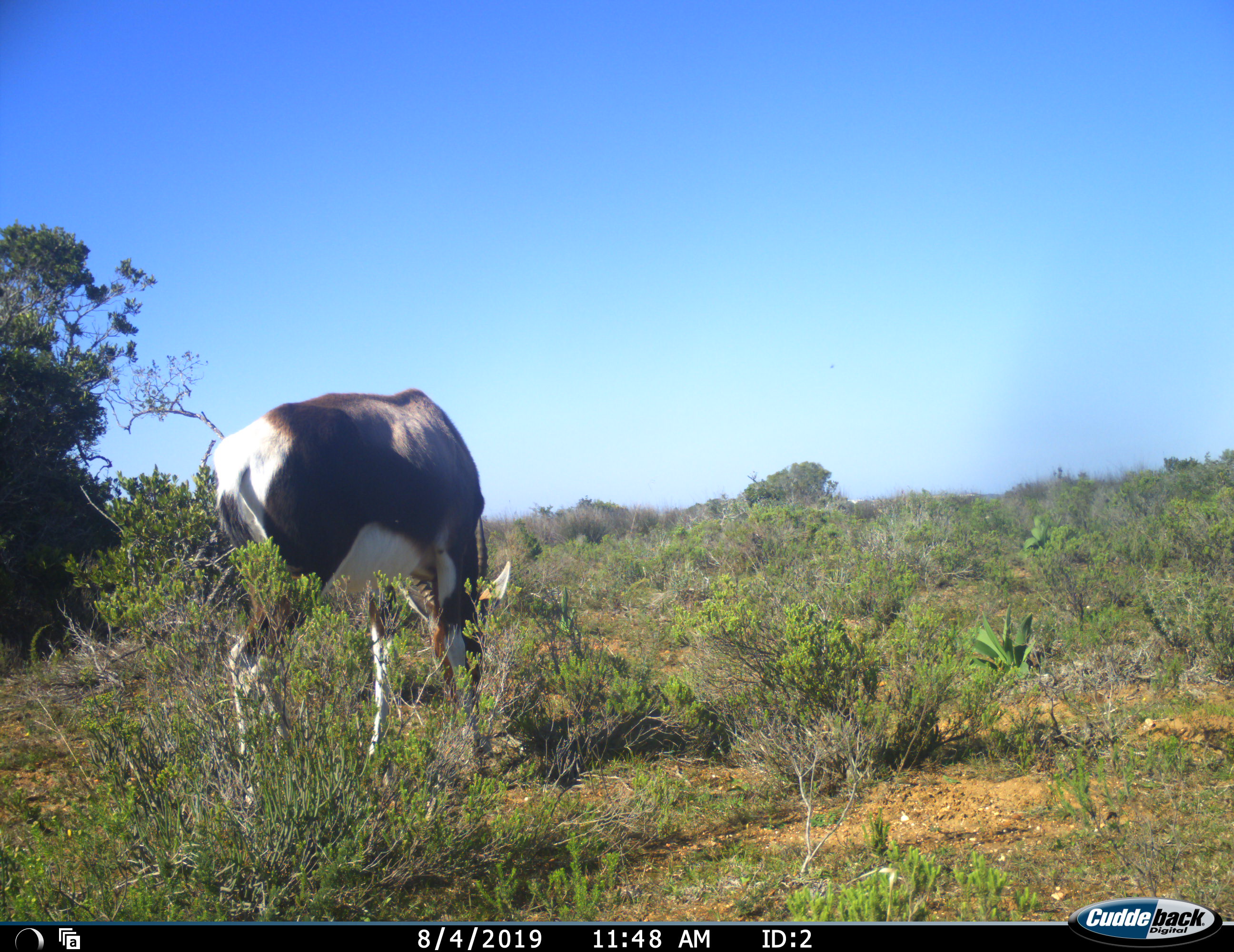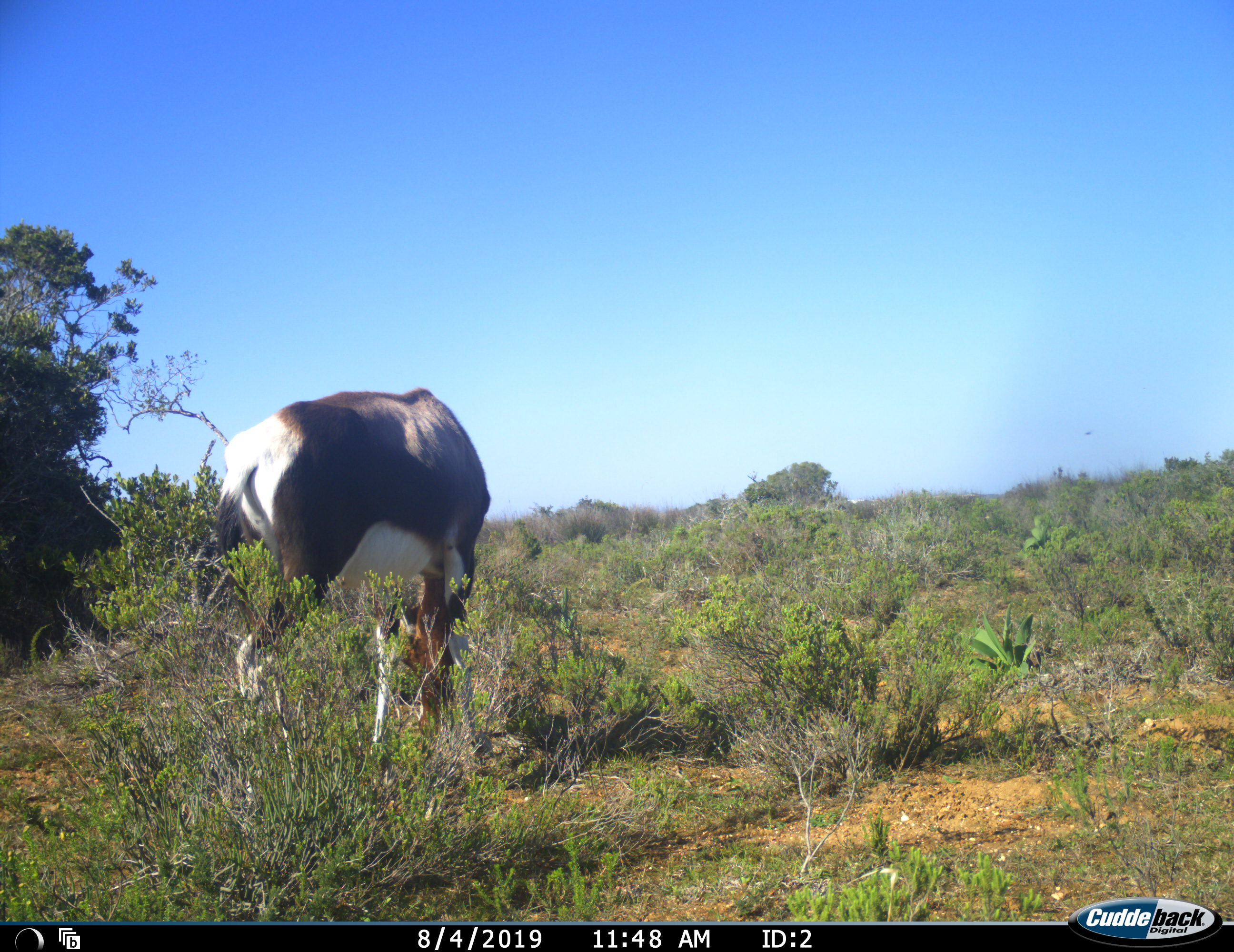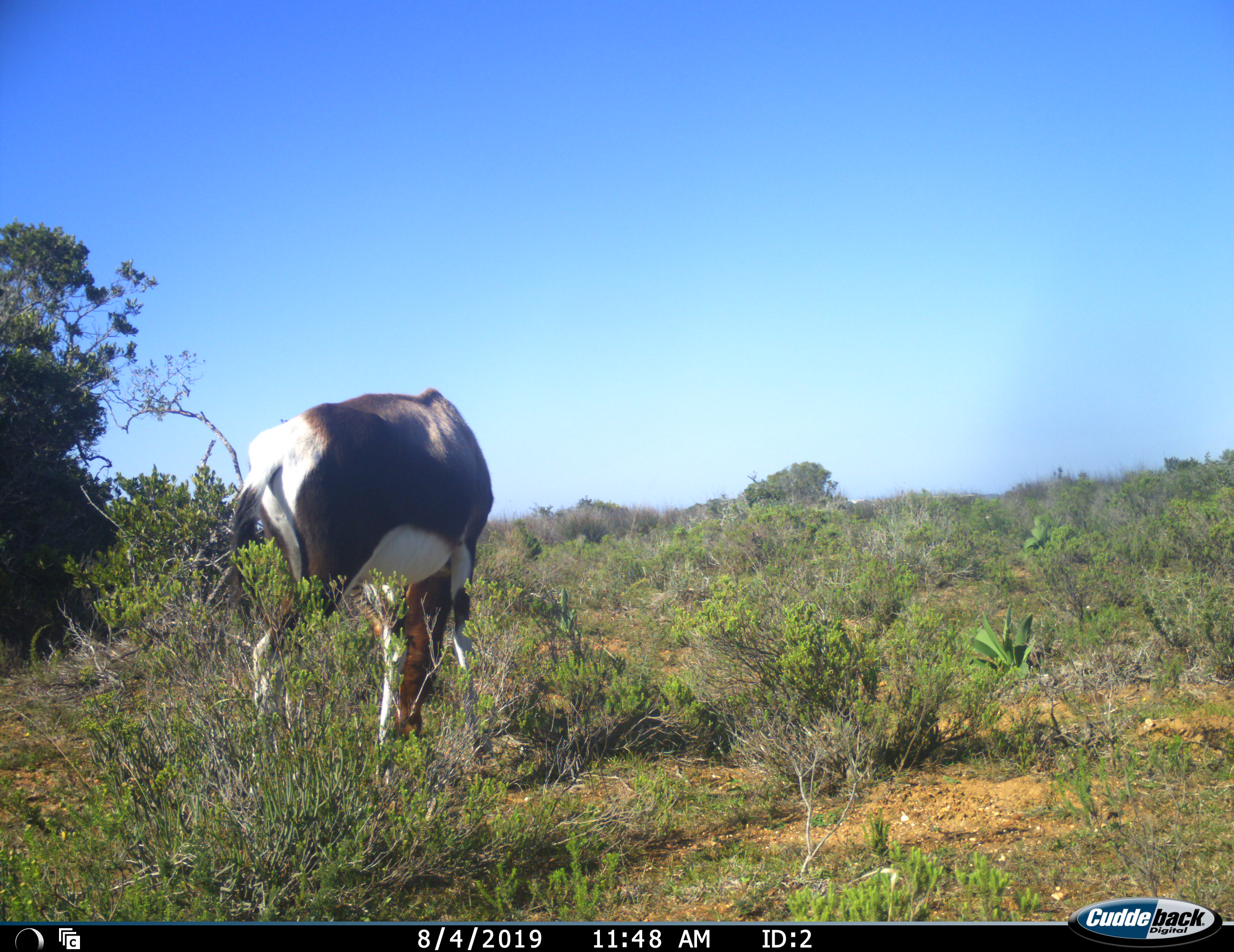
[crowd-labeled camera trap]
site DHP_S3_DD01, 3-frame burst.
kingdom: Animalia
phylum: Chordata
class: Mammalia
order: Artiodactyla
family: Bovidae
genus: Damaliscus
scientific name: Damaliscus pygargus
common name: bontebok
Bontebok (Damaliscus pygargus), count 1. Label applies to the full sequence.